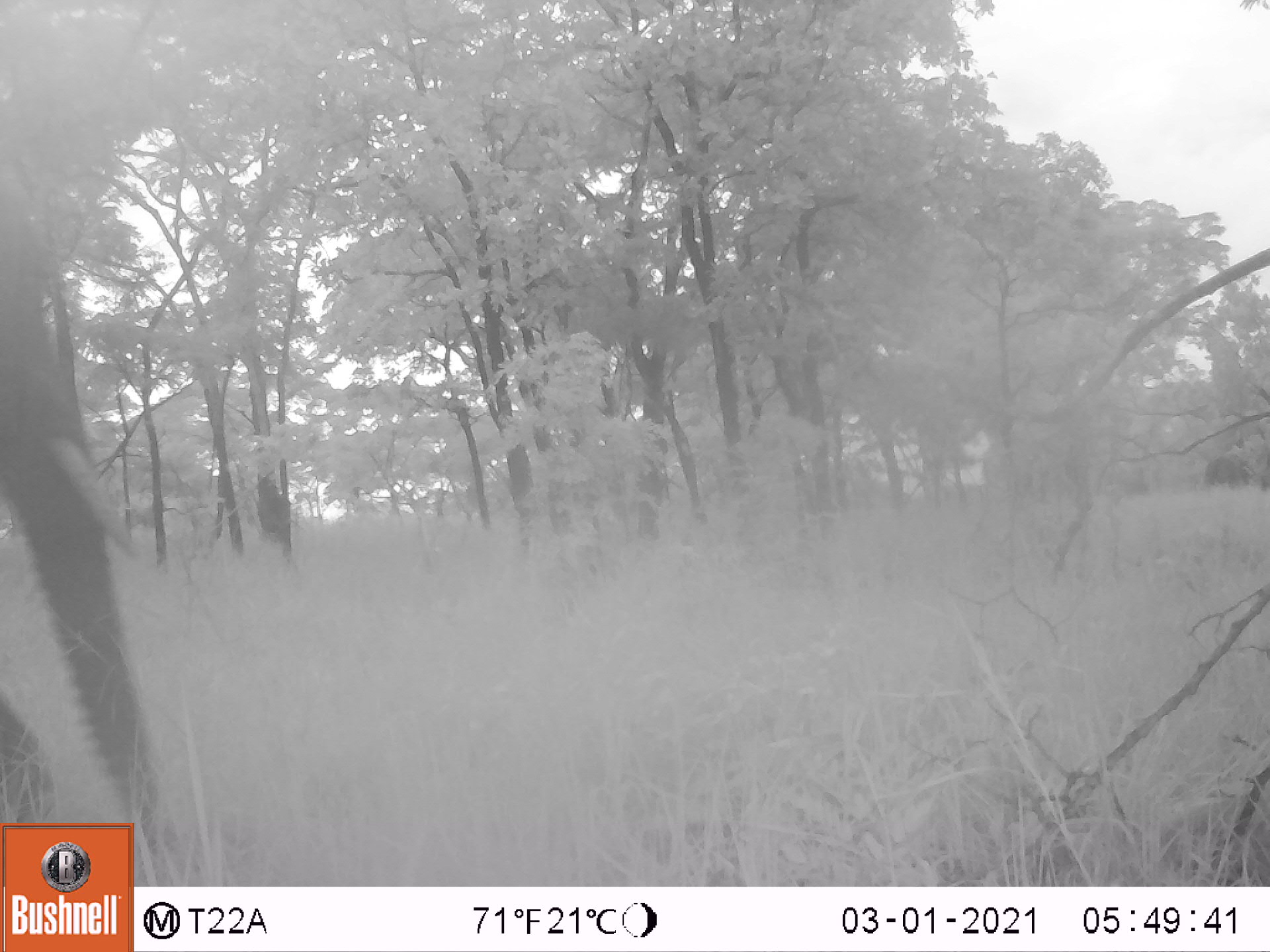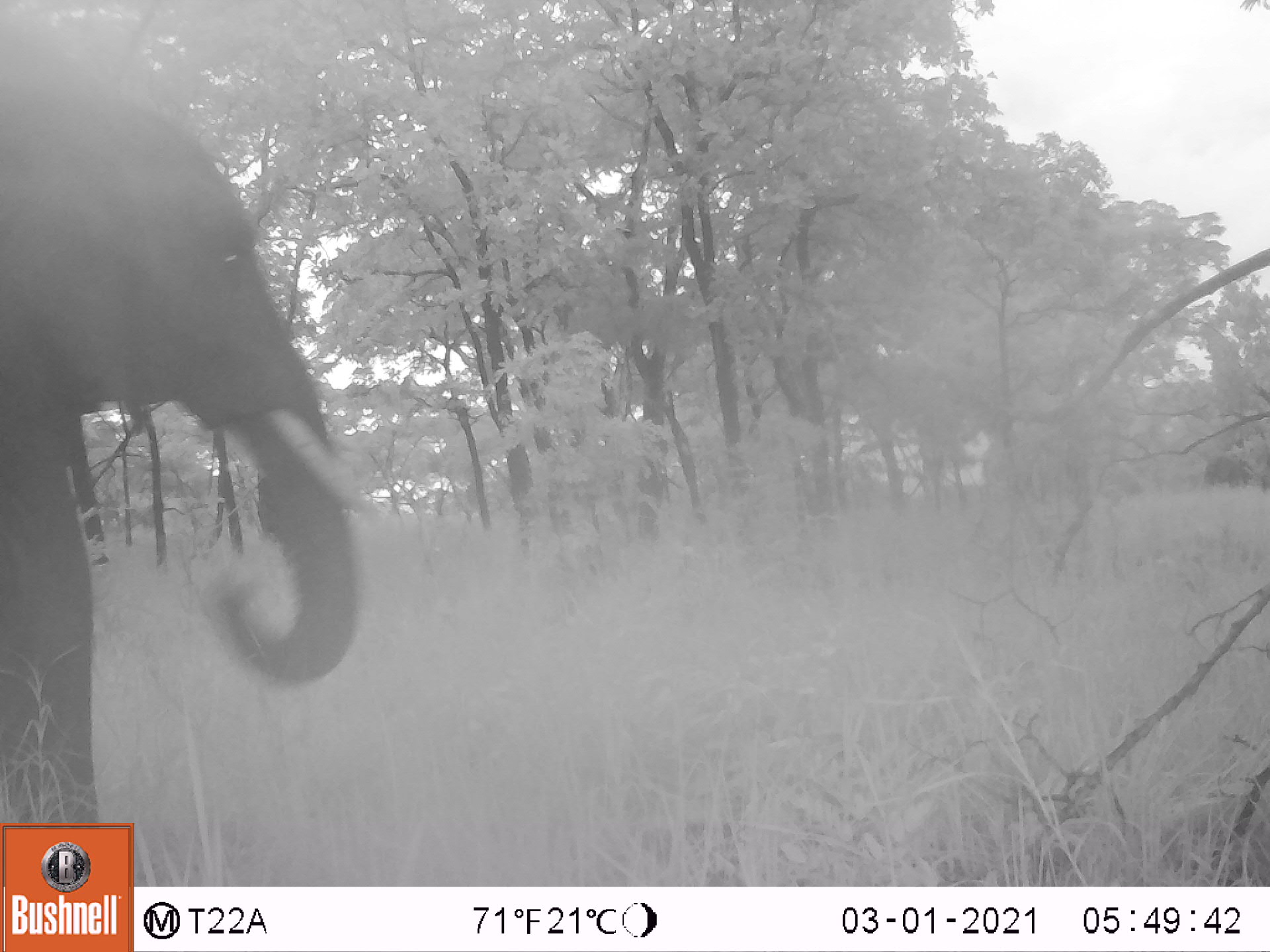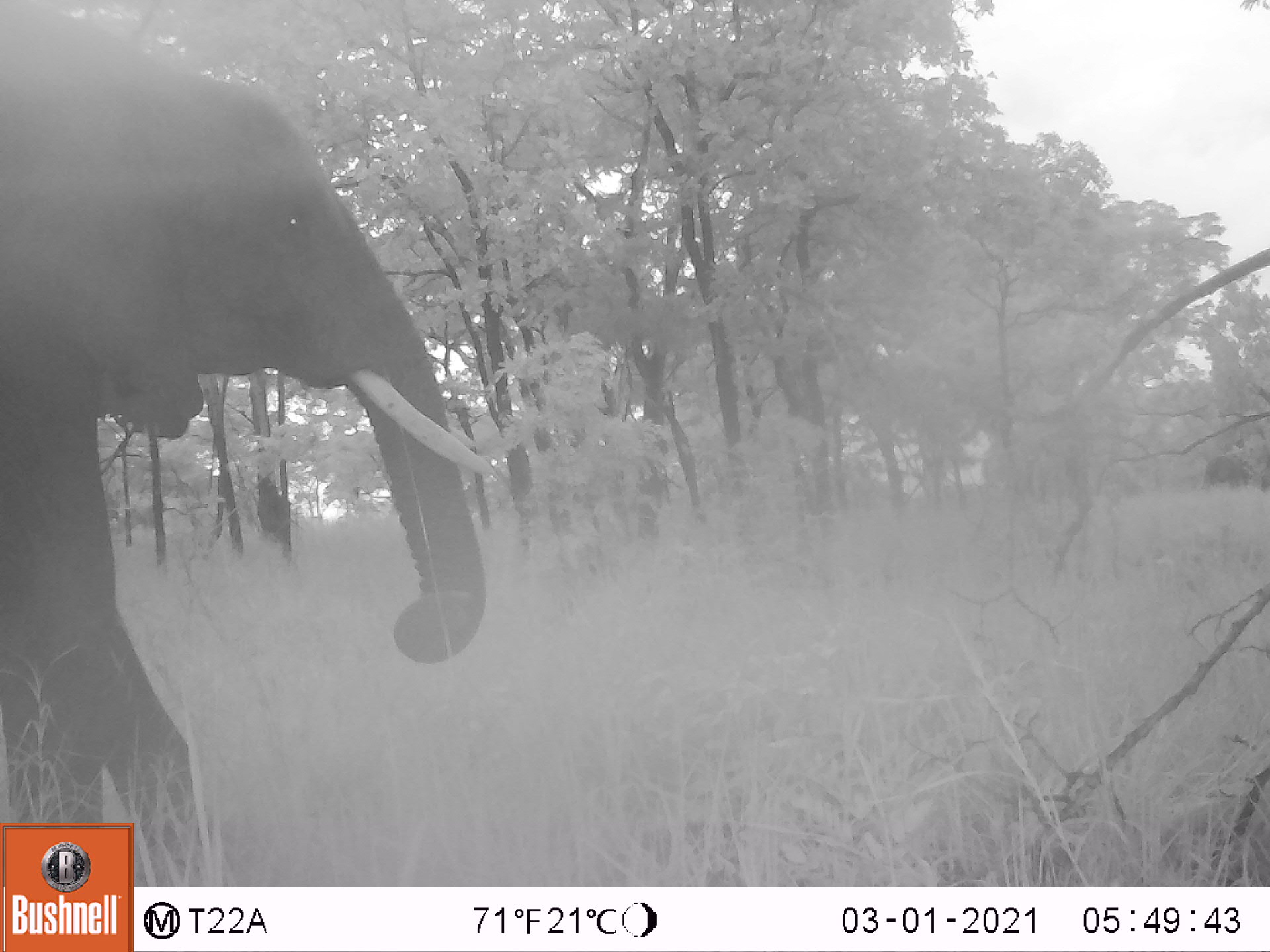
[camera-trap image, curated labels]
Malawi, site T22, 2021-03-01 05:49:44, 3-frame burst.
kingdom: Animalia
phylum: Chordata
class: Mammalia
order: Proboscidea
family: Elephantidae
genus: Loxodonta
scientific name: Loxodonta africana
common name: african savanna elephant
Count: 2.